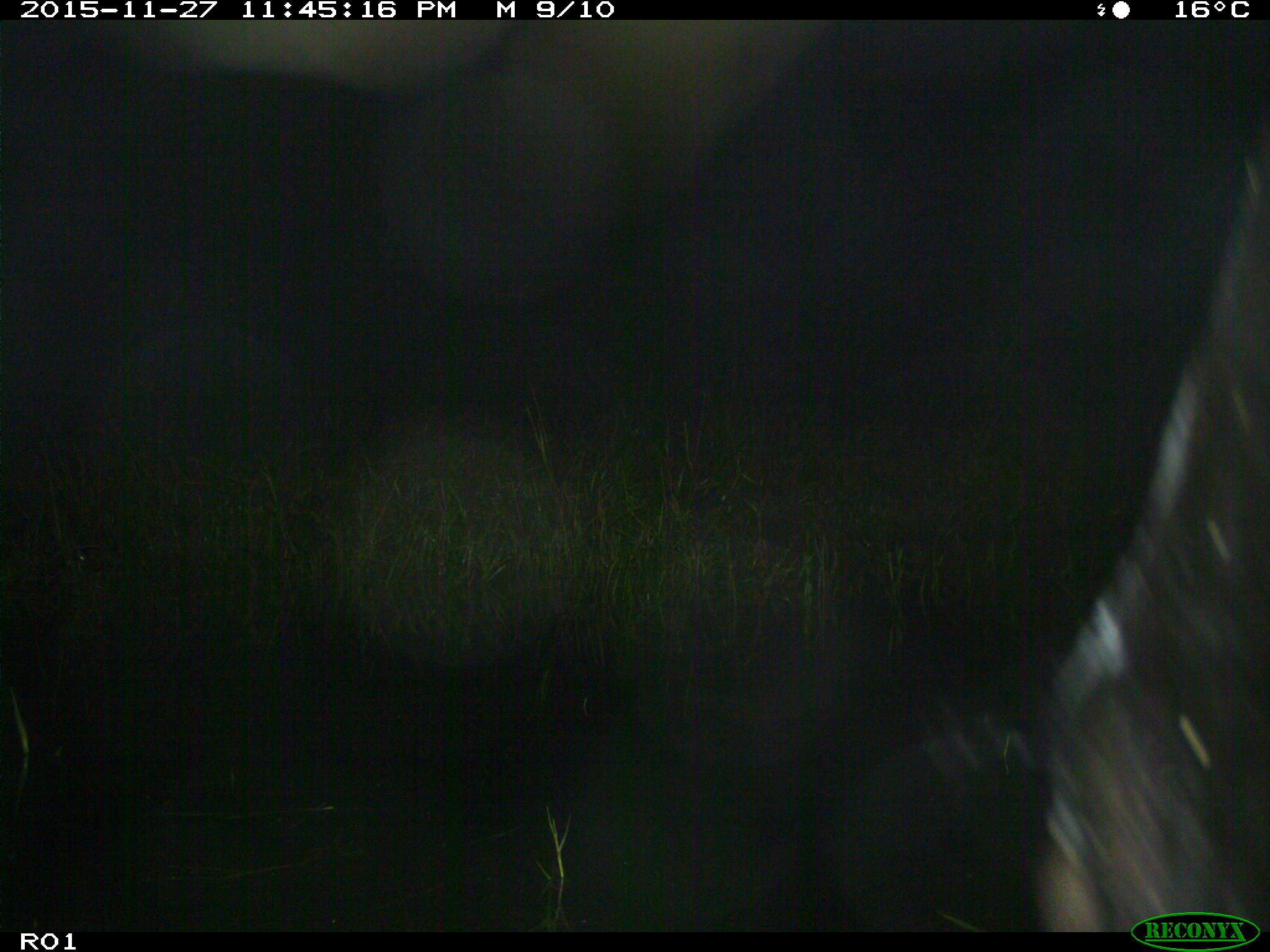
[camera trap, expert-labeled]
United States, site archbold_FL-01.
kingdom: Animalia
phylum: Chordata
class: Mammalia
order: Artiodactyla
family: Bovidae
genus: Bos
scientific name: Bos taurus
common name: domestic cow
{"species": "Bos taurus (domestic cow)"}